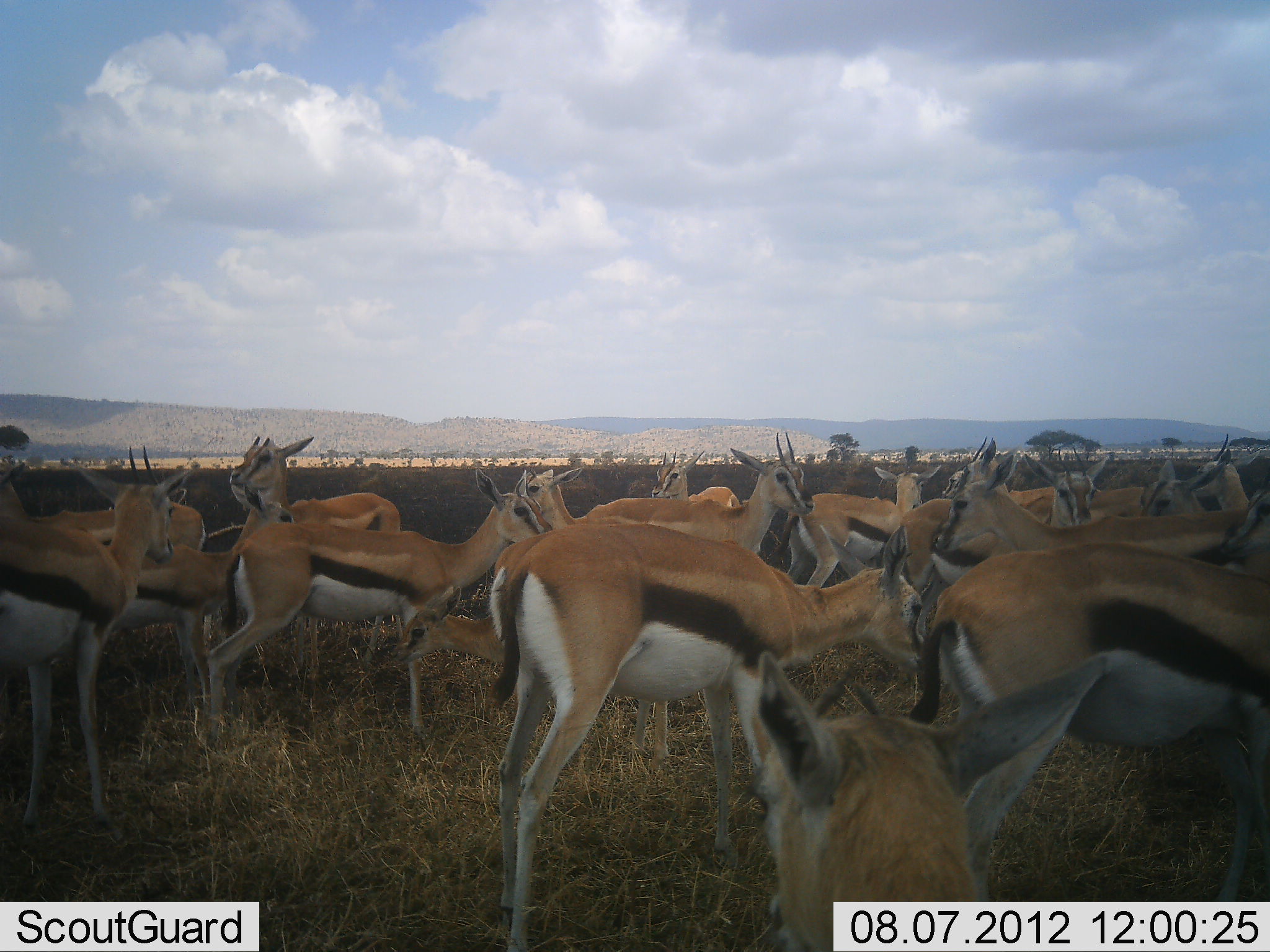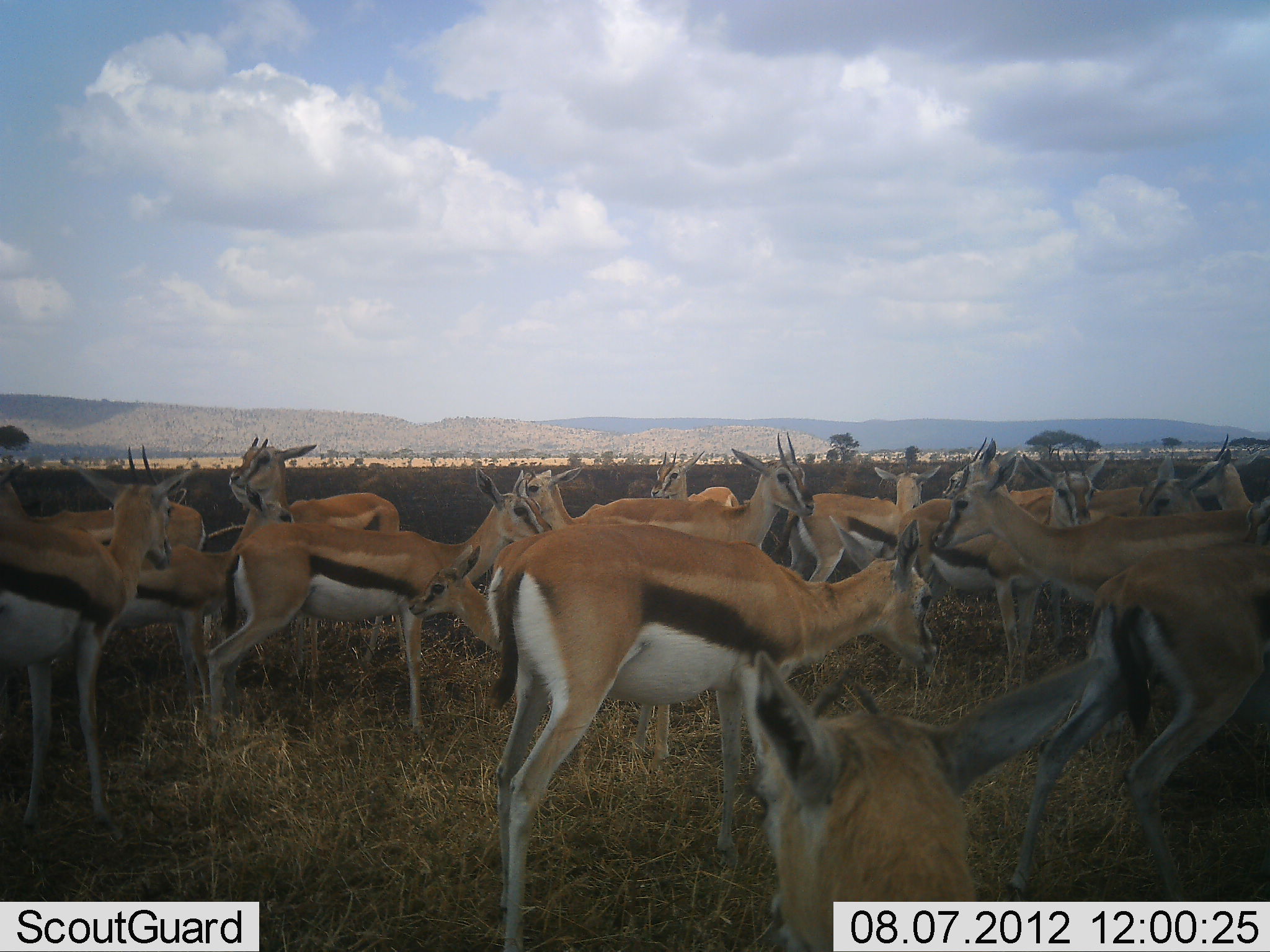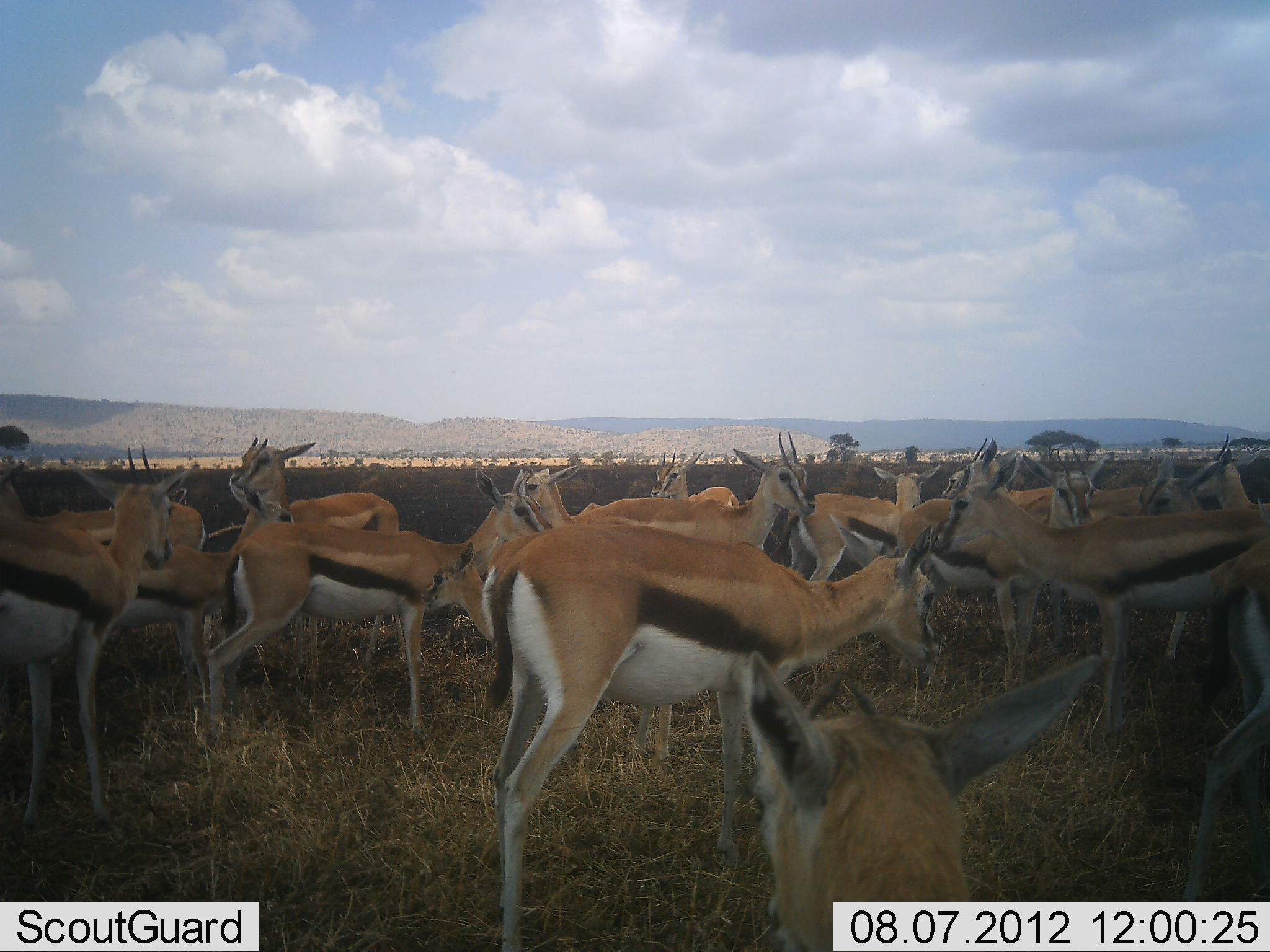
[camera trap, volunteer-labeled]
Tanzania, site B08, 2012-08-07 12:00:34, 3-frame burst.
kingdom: Animalia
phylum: Chordata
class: Mammalia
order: Artiodactyla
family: Bovidae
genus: Eudorcas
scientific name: Eudorcas thomsonii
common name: thomson's gazelle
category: gazellethomsons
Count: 11-50.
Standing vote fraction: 100%.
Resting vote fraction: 0%.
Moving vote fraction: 50%.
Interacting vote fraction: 10%.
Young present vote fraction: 50%.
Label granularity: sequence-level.